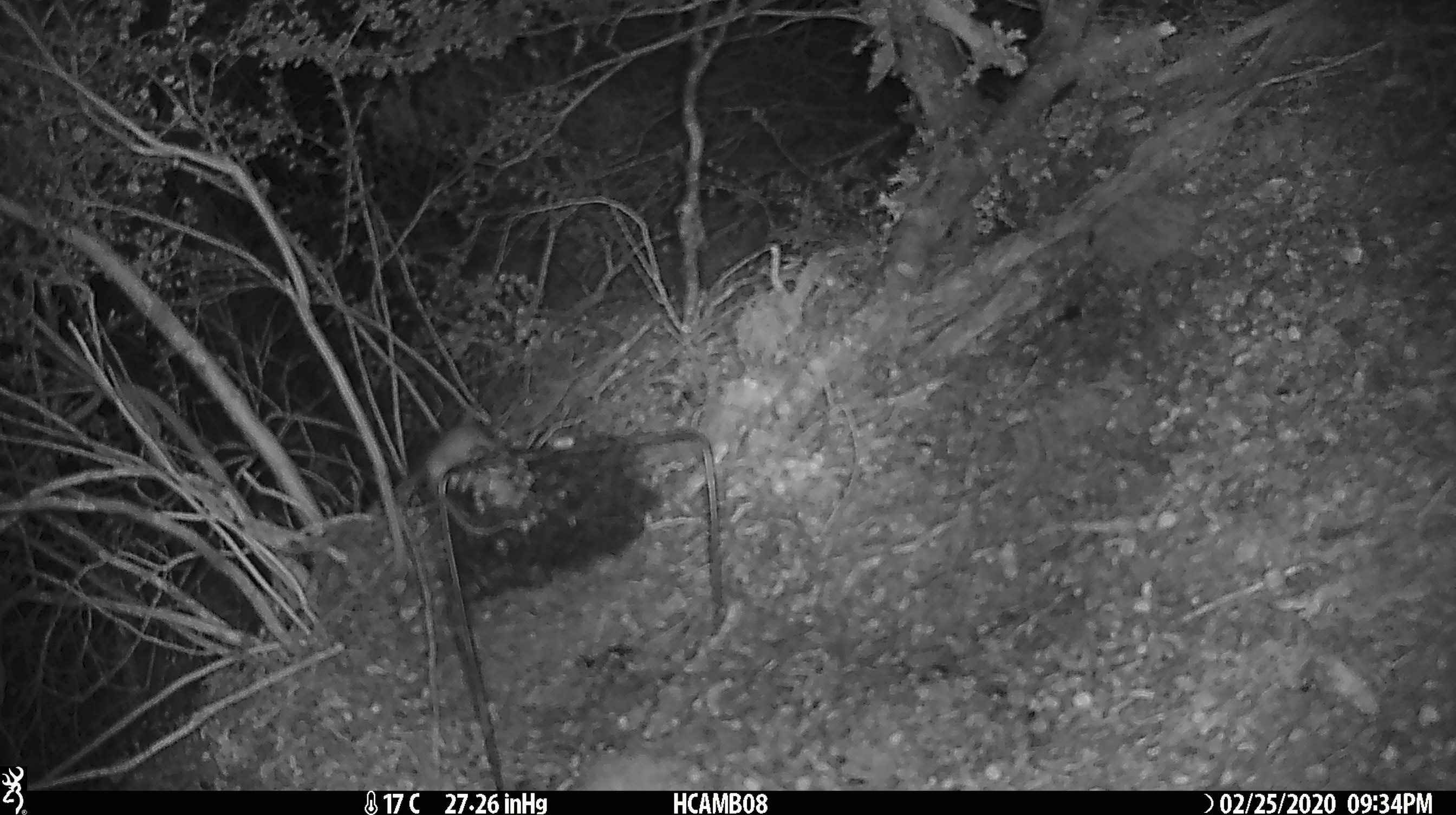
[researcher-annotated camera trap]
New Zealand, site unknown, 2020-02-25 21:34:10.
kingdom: Animalia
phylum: Chordata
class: Mammalia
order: Rodentia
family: Muridae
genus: Mus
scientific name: Mus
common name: mouse